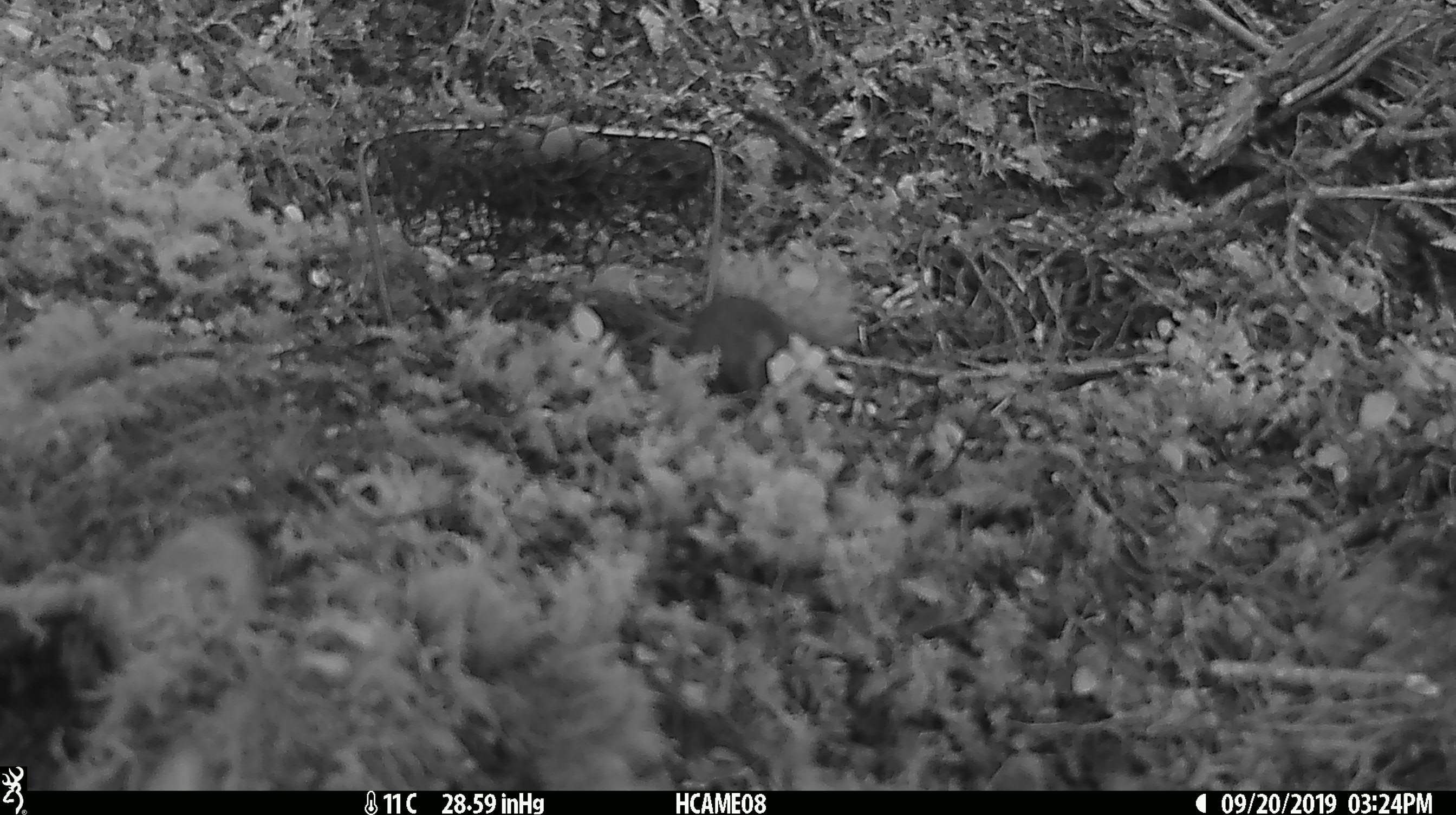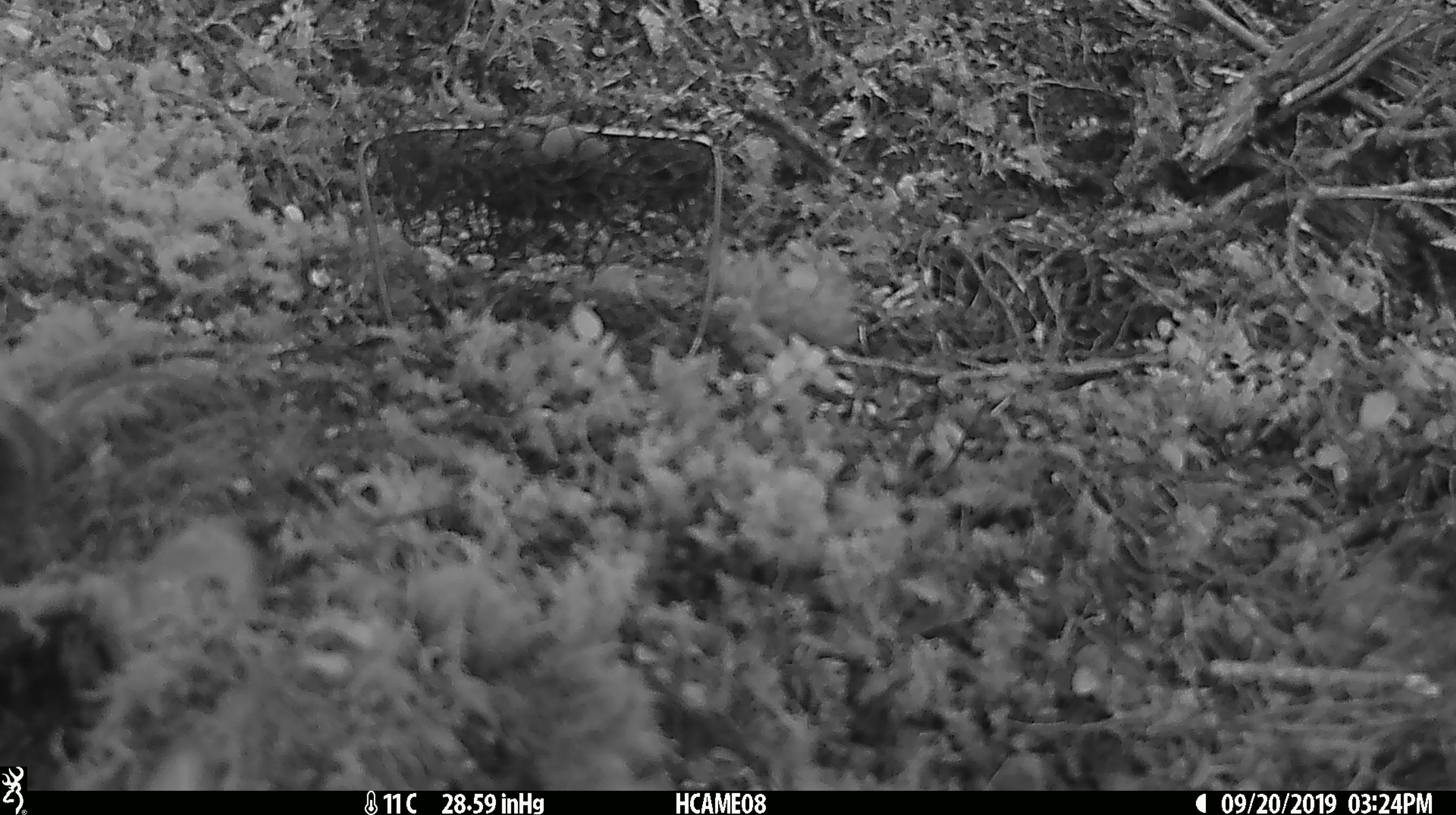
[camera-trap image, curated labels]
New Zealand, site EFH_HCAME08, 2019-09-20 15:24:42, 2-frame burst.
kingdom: Animalia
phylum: Chordata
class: Mammalia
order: Rodentia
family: Muridae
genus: Mus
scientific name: Mus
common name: mouse